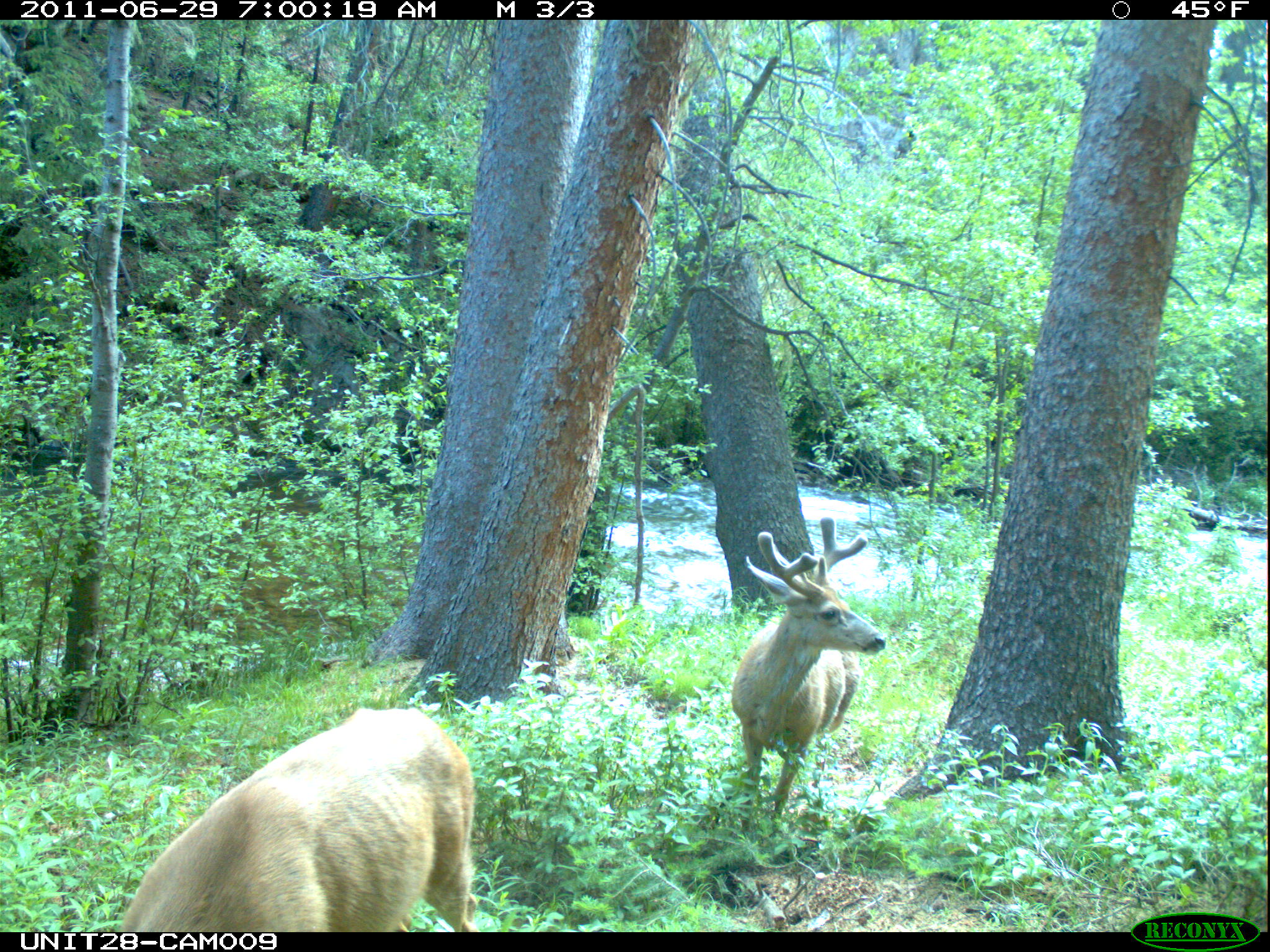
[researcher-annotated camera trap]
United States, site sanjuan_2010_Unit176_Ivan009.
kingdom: Animalia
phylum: Chordata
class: Mammalia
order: Artiodactyla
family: Cervidae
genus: Odocoileus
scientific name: Odocoileus hemionus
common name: mule deer